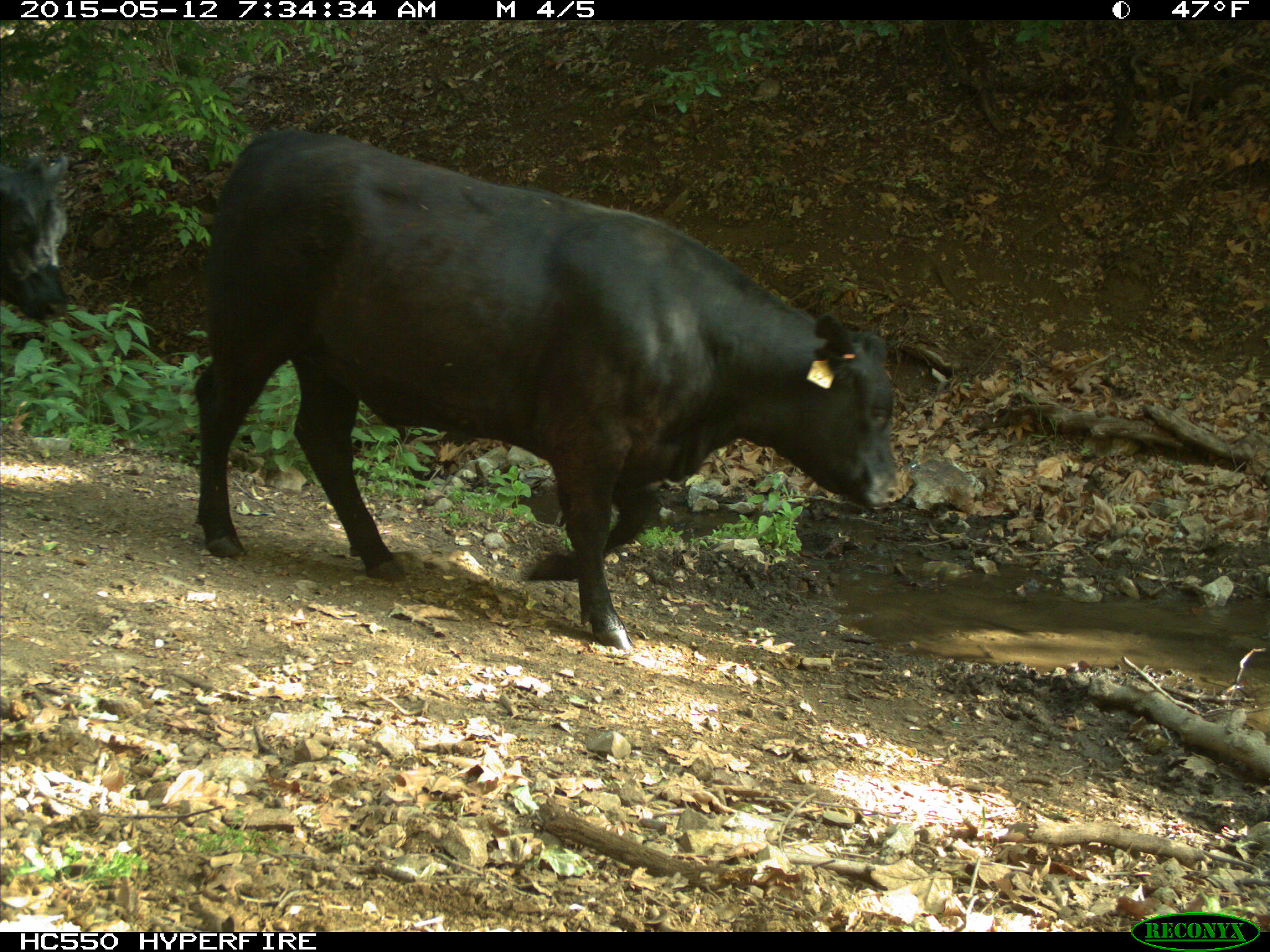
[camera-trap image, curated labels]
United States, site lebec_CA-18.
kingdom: Animalia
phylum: Chordata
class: Mammalia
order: Artiodactyla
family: Bovidae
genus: Bos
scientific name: Bos taurus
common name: domestic cow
Bos taurus (domestic cow).